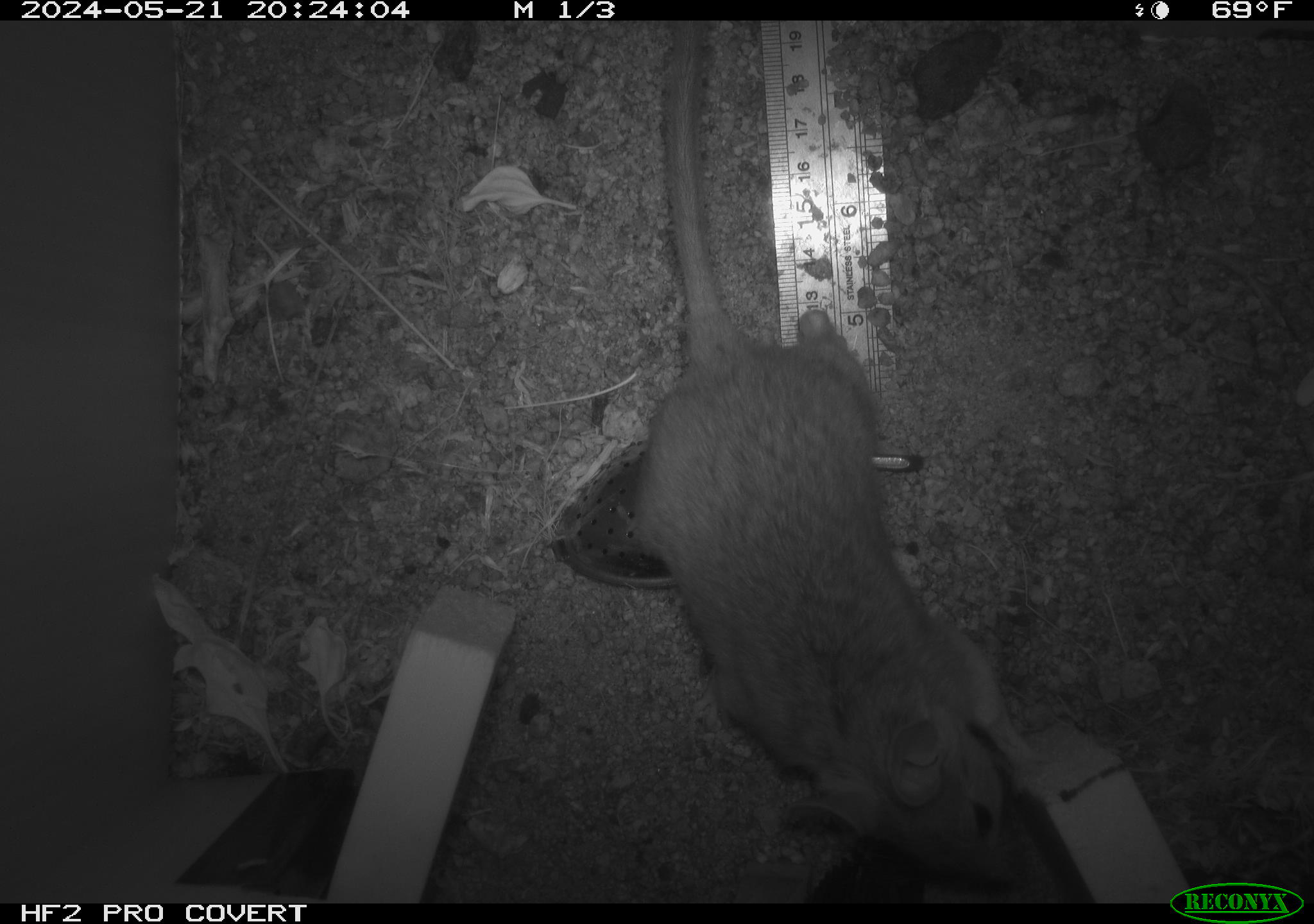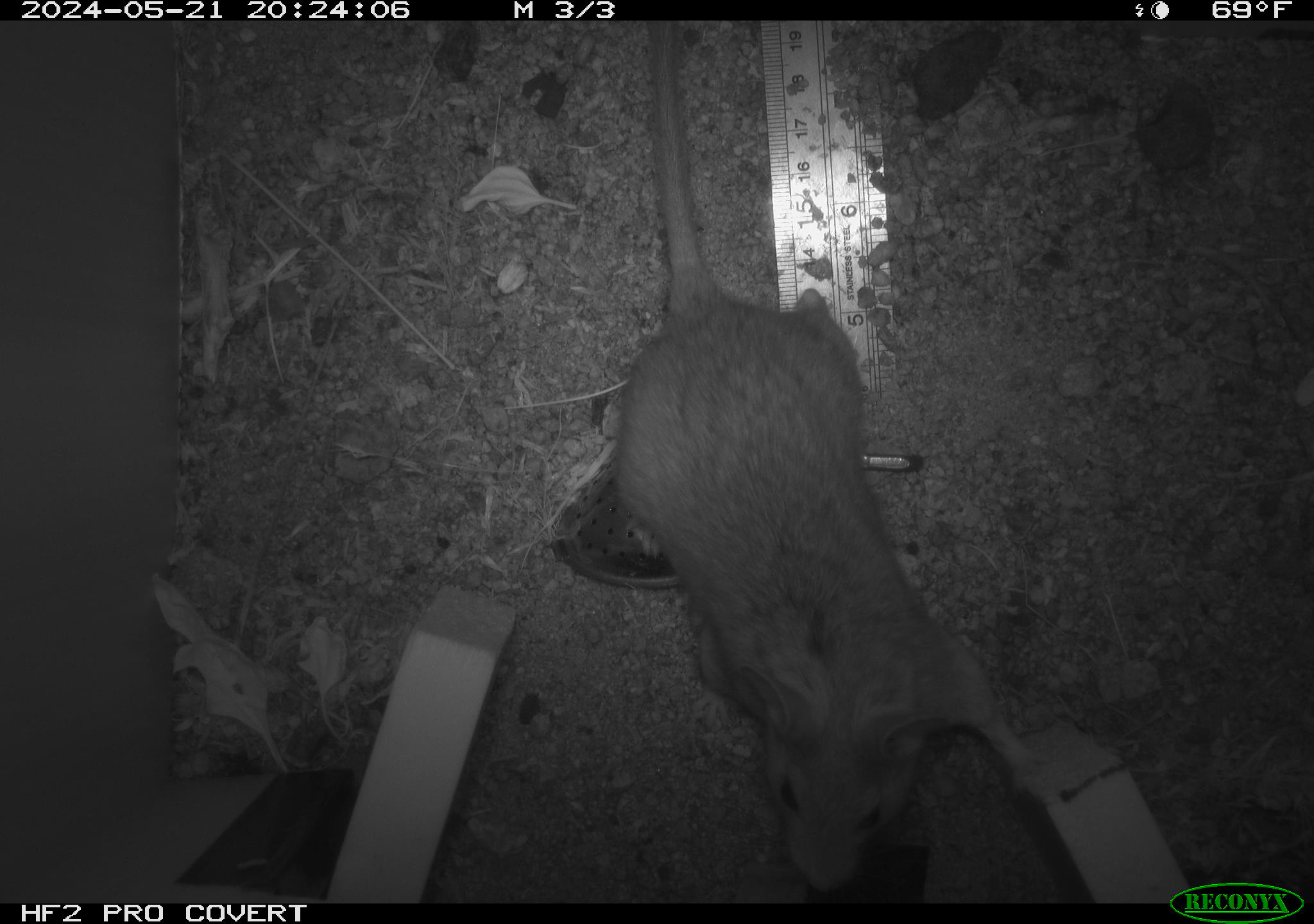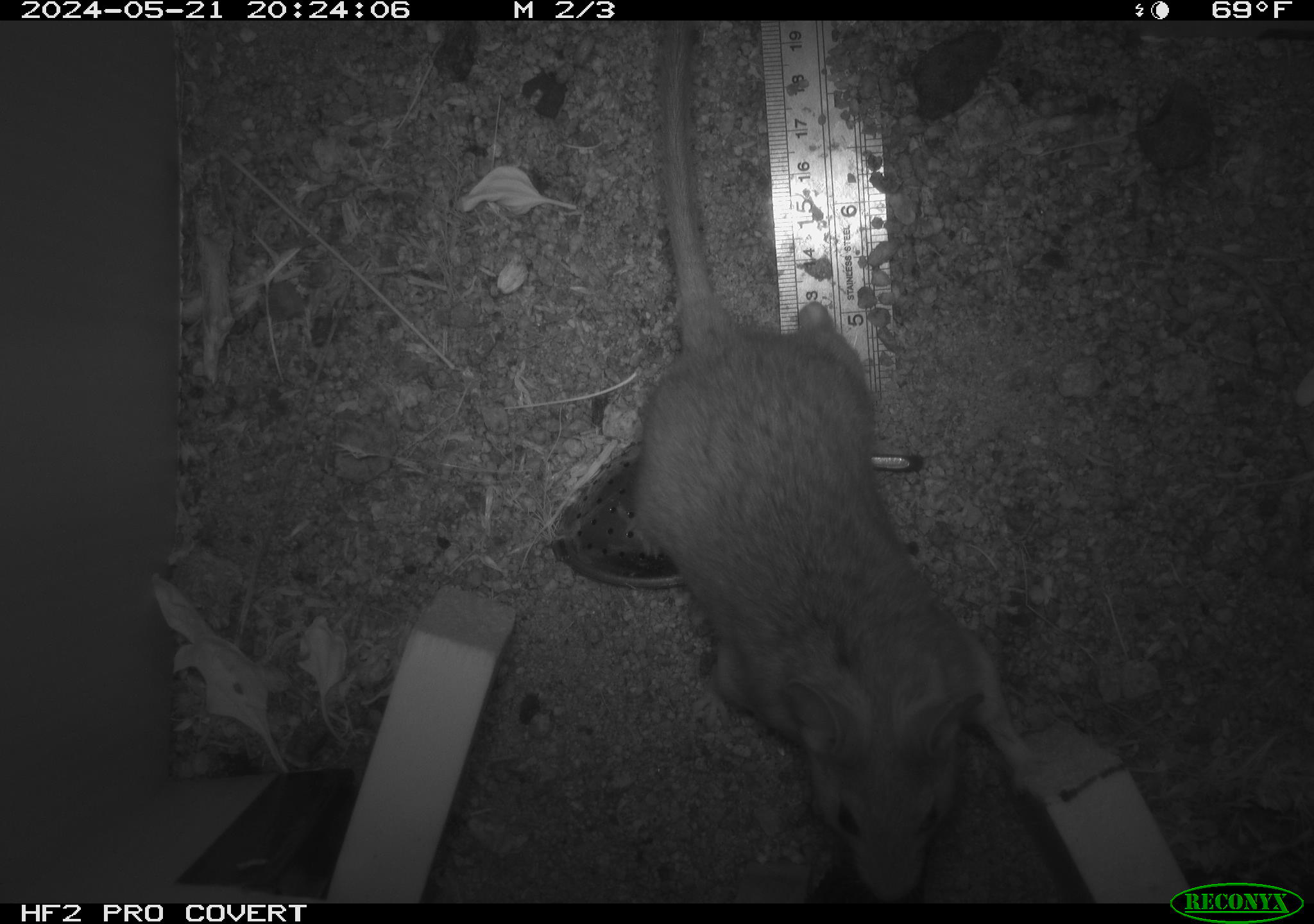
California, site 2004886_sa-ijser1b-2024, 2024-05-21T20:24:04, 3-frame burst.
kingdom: Animalia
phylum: Chordata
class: Mammalia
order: Rodentia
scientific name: Rodentia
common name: woodrat or rat or mouse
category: woodrat or rat or mouse species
Woodrat or rat or mouse species (woodrat or rat or mouse) (Rodentia).